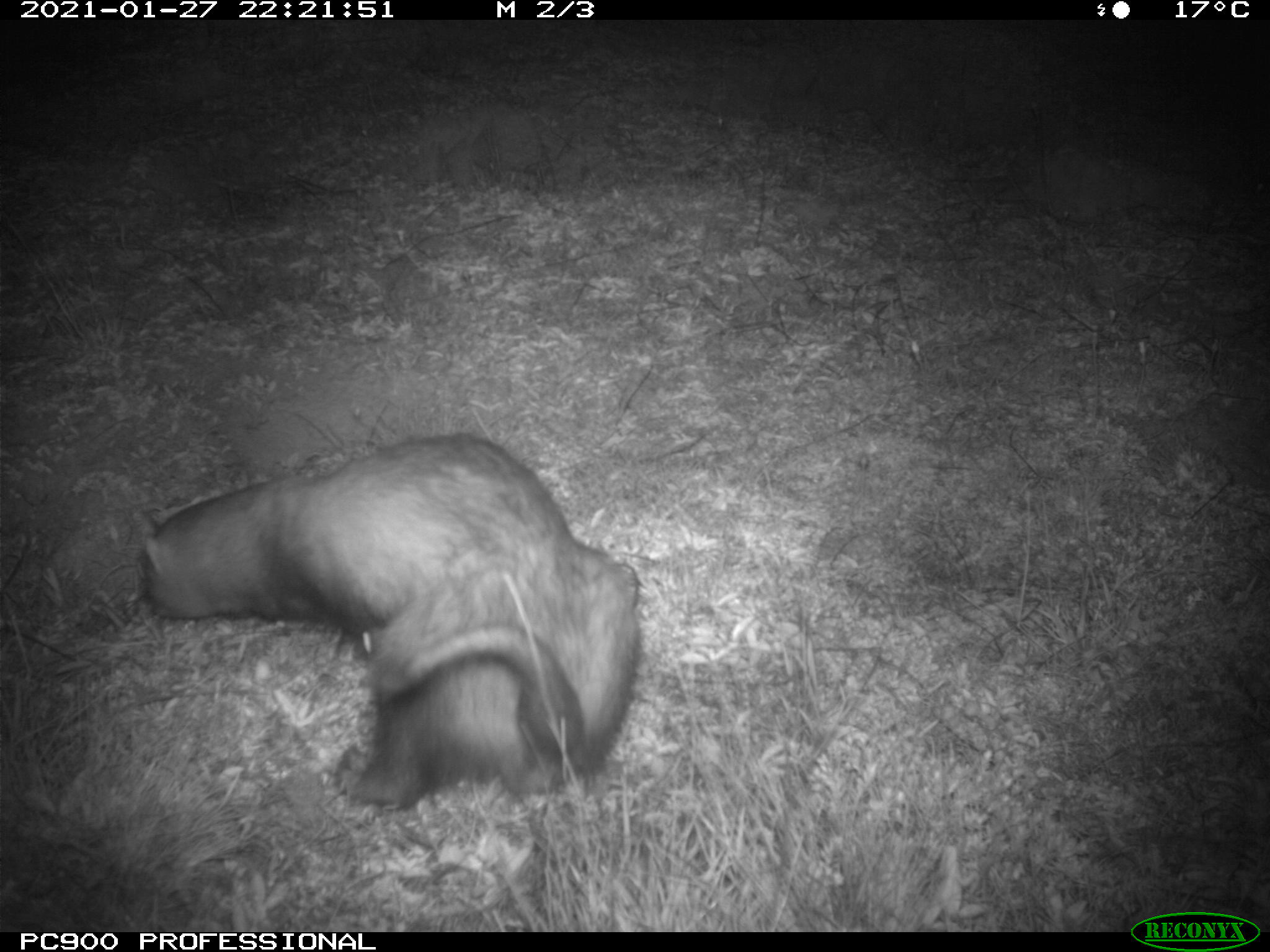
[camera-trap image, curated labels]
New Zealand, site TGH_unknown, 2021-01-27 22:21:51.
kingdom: Animalia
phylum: Chordata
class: Mammalia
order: Carnivora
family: Mustelidae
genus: Mustela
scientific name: Mustela furo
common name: ferret